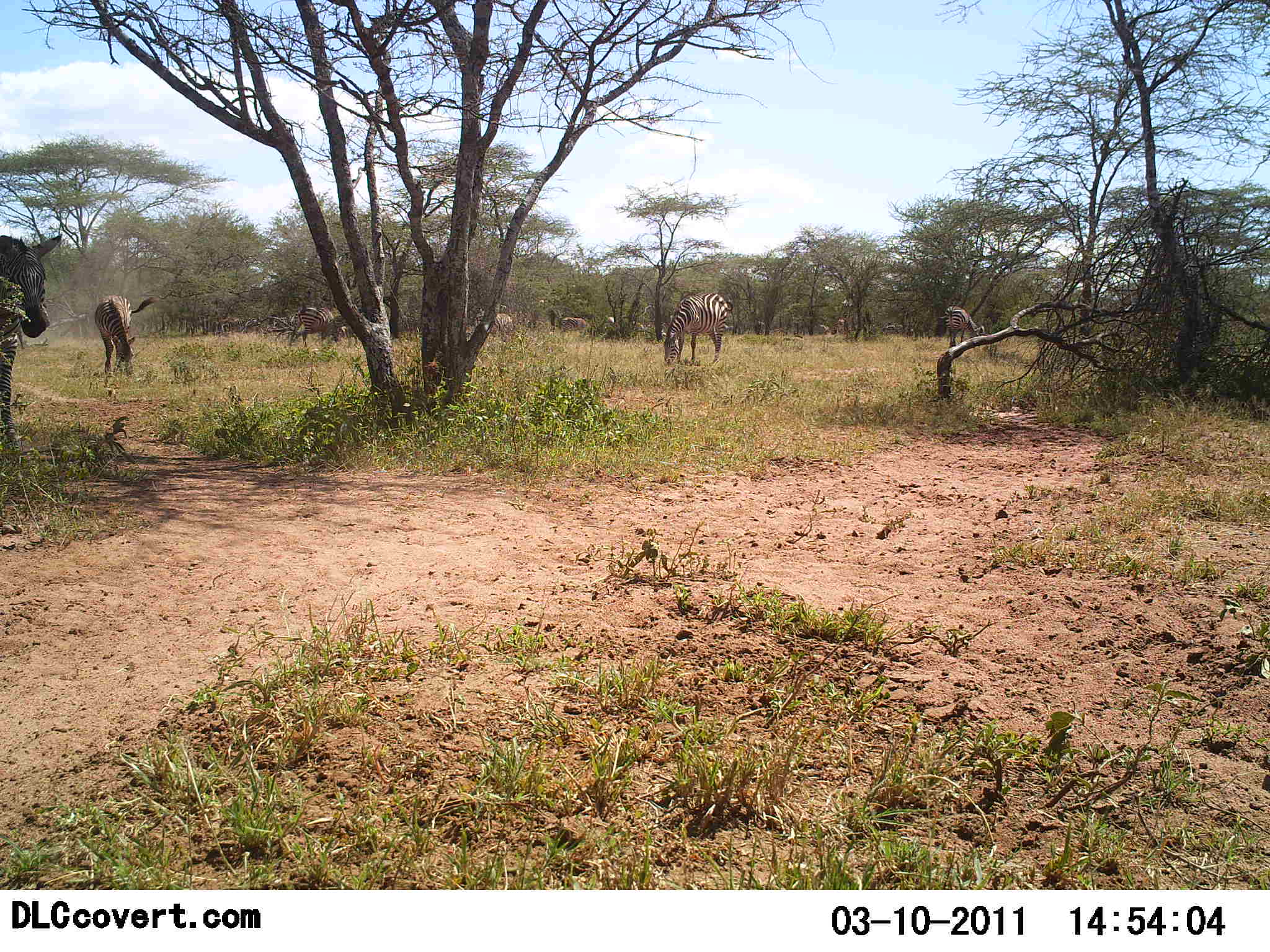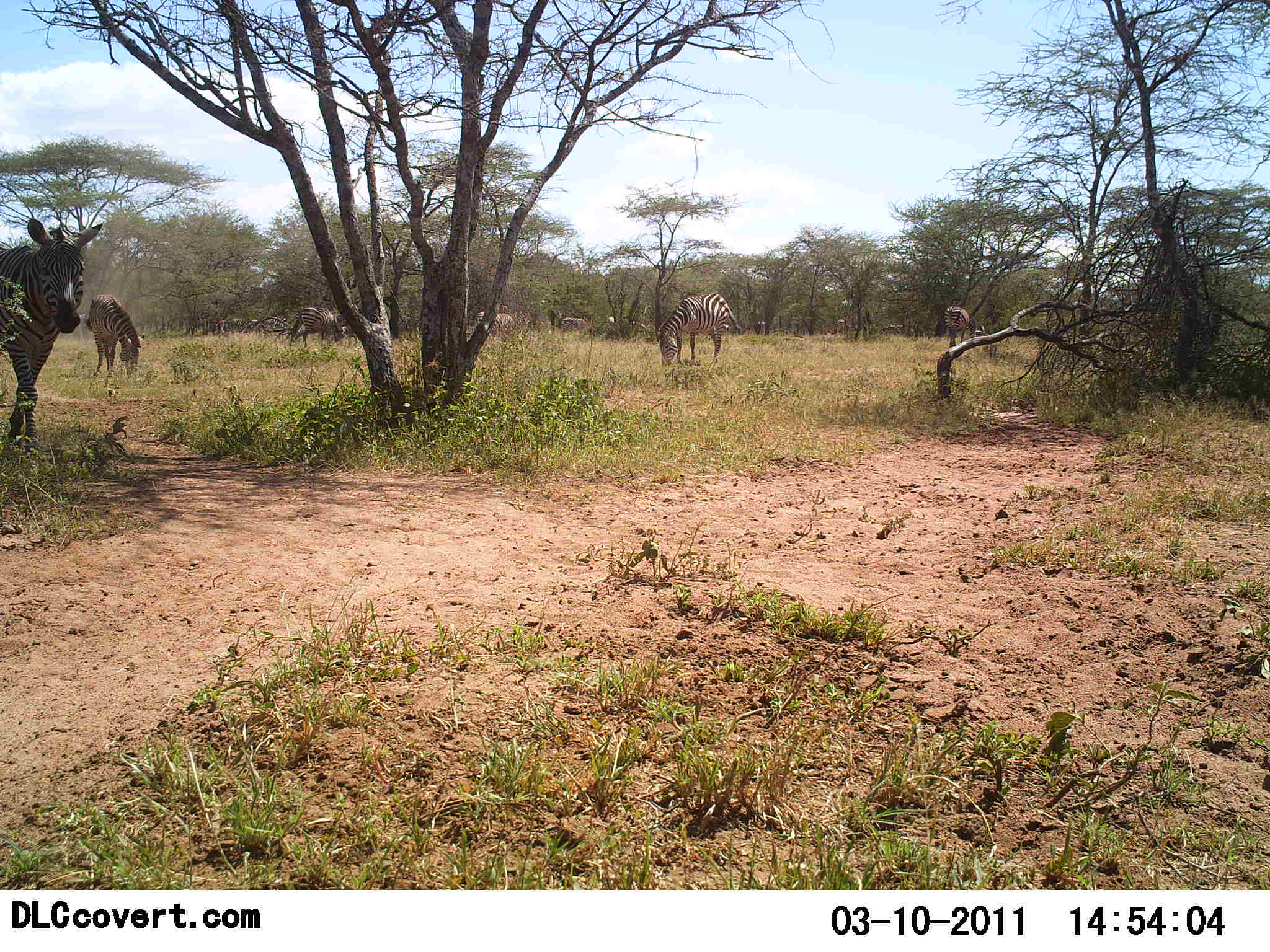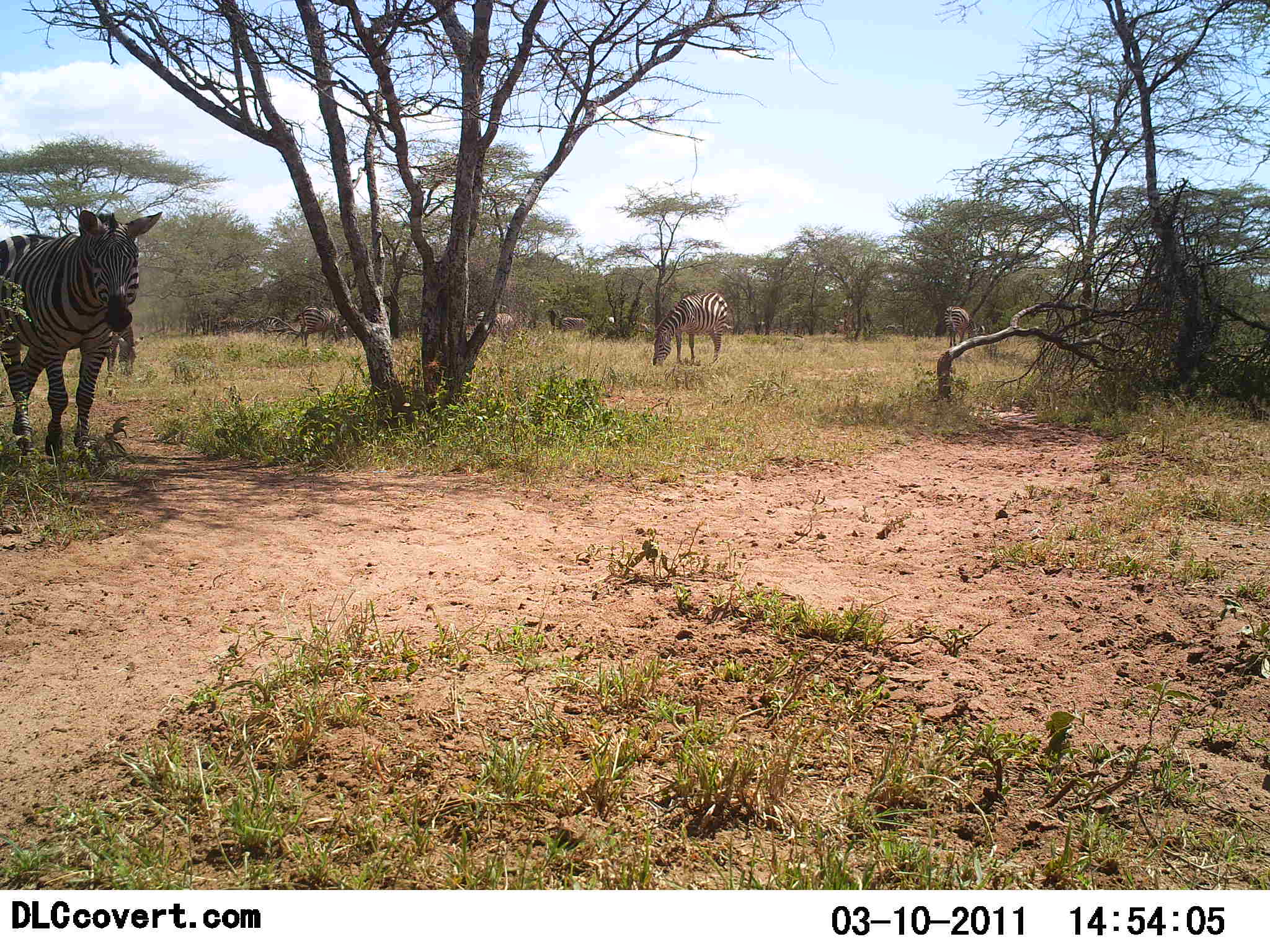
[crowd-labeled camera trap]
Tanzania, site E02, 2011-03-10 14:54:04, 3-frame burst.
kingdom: Animalia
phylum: Chordata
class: Mammalia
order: Perissodactyla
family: Equidae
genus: Equus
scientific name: Equus quagga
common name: plains zebra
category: zebra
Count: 5.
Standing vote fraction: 50%.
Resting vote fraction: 0%.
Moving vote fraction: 67%.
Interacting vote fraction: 0%.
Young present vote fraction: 0%.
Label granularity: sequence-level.